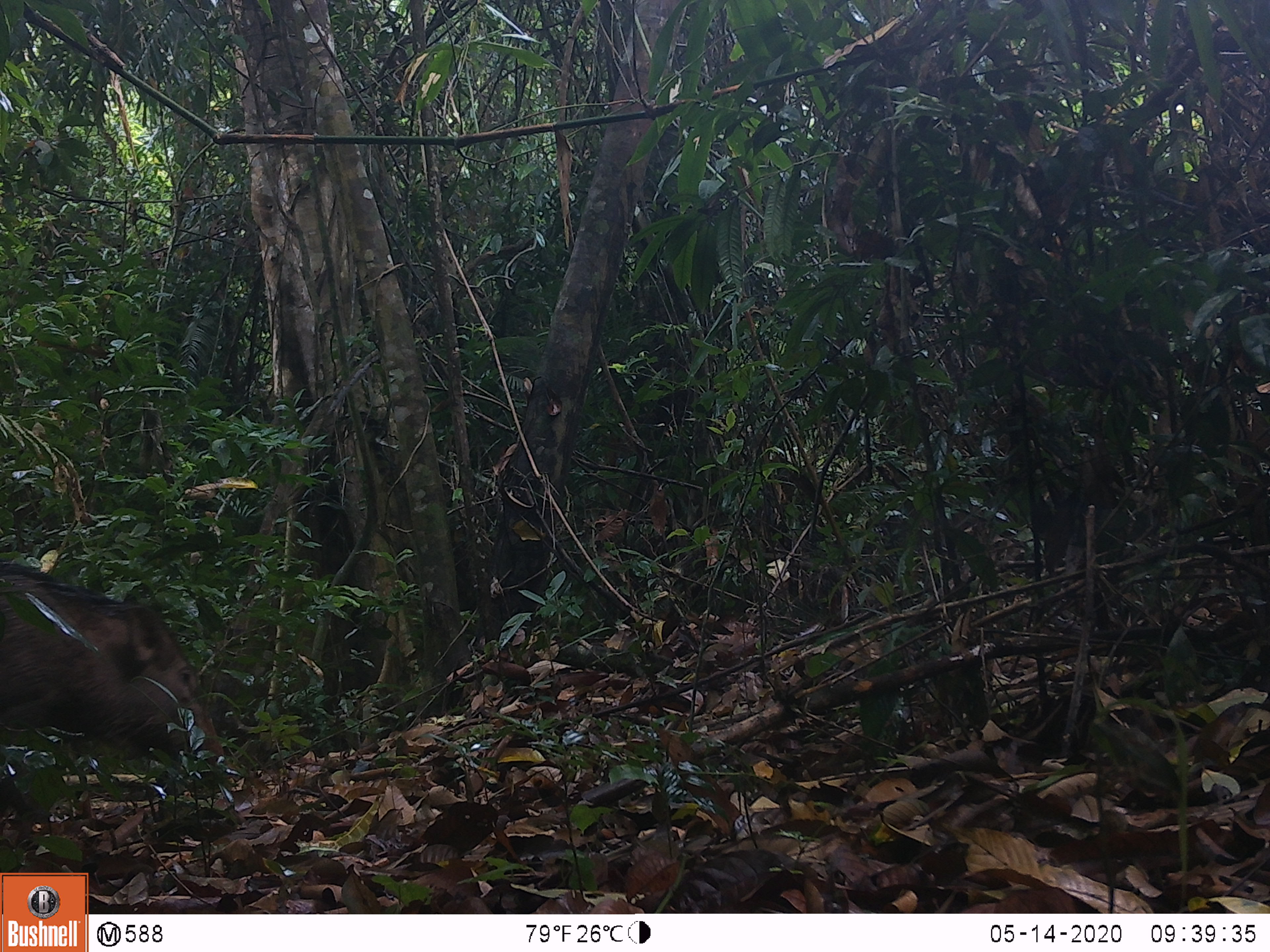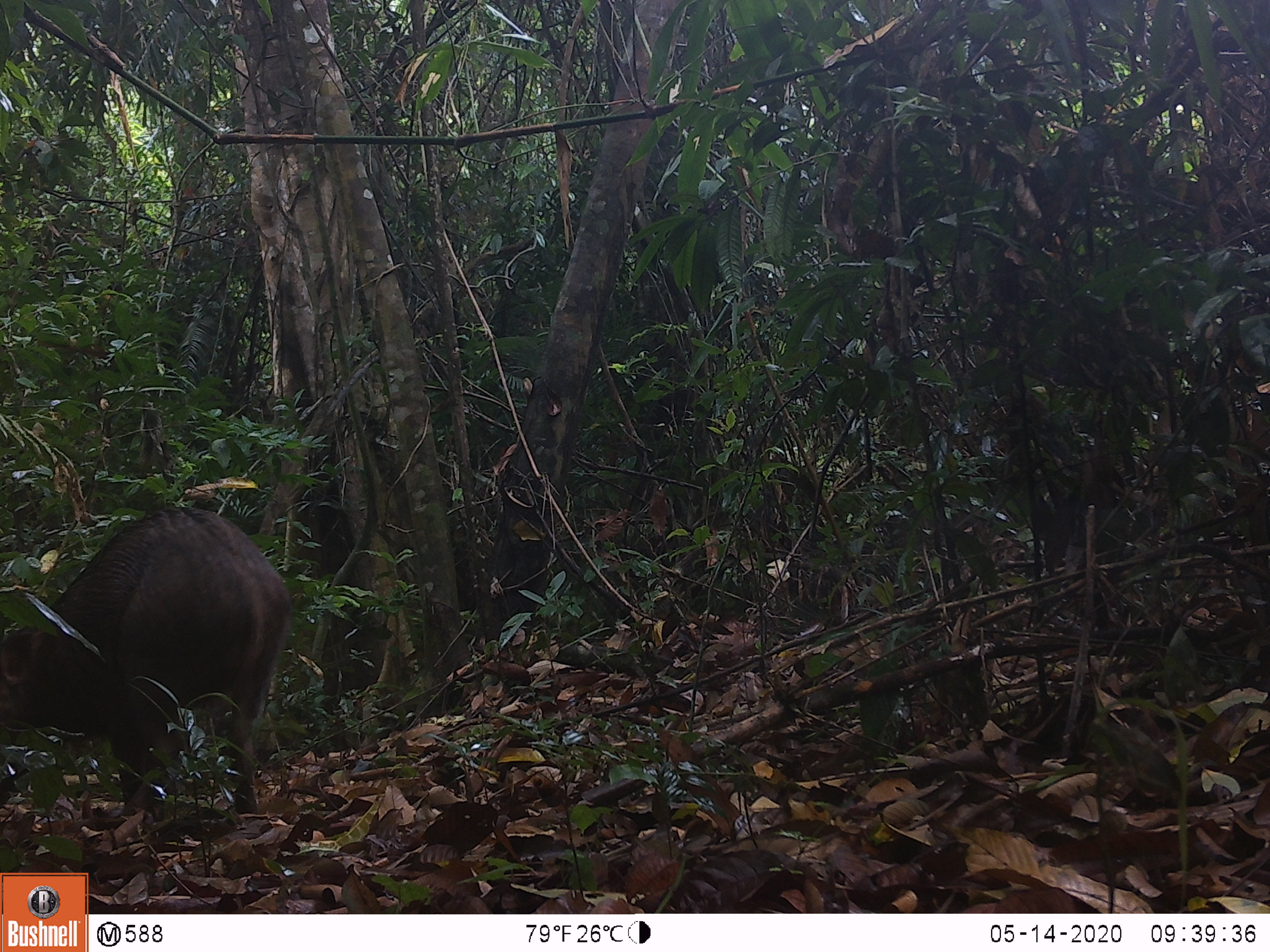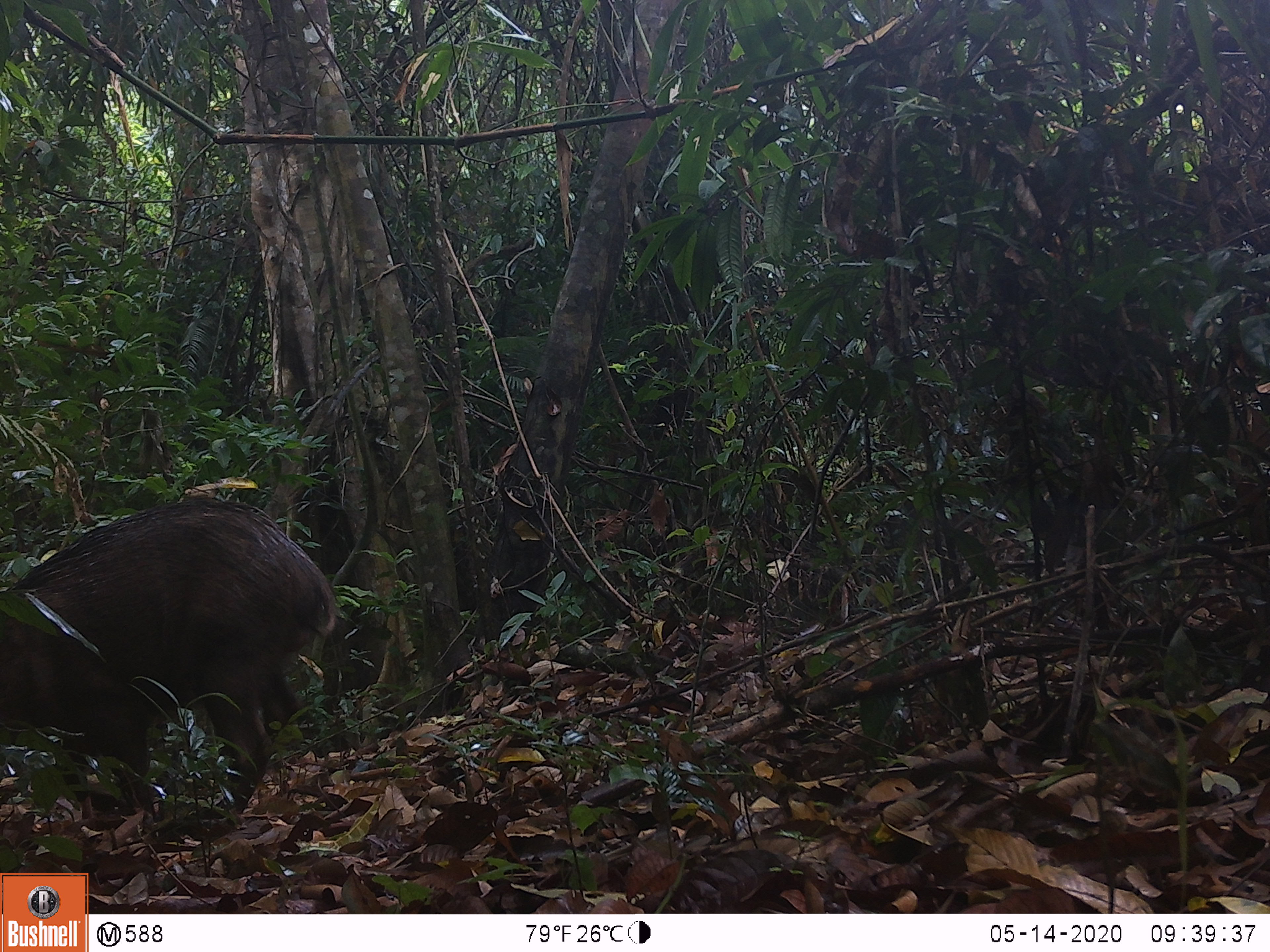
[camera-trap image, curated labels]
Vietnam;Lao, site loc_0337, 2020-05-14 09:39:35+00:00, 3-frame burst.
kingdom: Animalia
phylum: Chordata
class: Mammalia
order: Artiodactyla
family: Suidae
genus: Sus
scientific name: Sus scrofa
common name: eurasian wild pig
Eurasian wild pig (Sus scrofa). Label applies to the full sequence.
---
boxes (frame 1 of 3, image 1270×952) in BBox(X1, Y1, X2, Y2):
eurasian wild pig: BBox(0, 554, 231, 831)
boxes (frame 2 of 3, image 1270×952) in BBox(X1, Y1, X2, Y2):
eurasian wild pig: BBox(0, 499, 293, 816)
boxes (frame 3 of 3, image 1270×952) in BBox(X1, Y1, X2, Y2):
eurasian wild pig: BBox(0, 492, 338, 833)